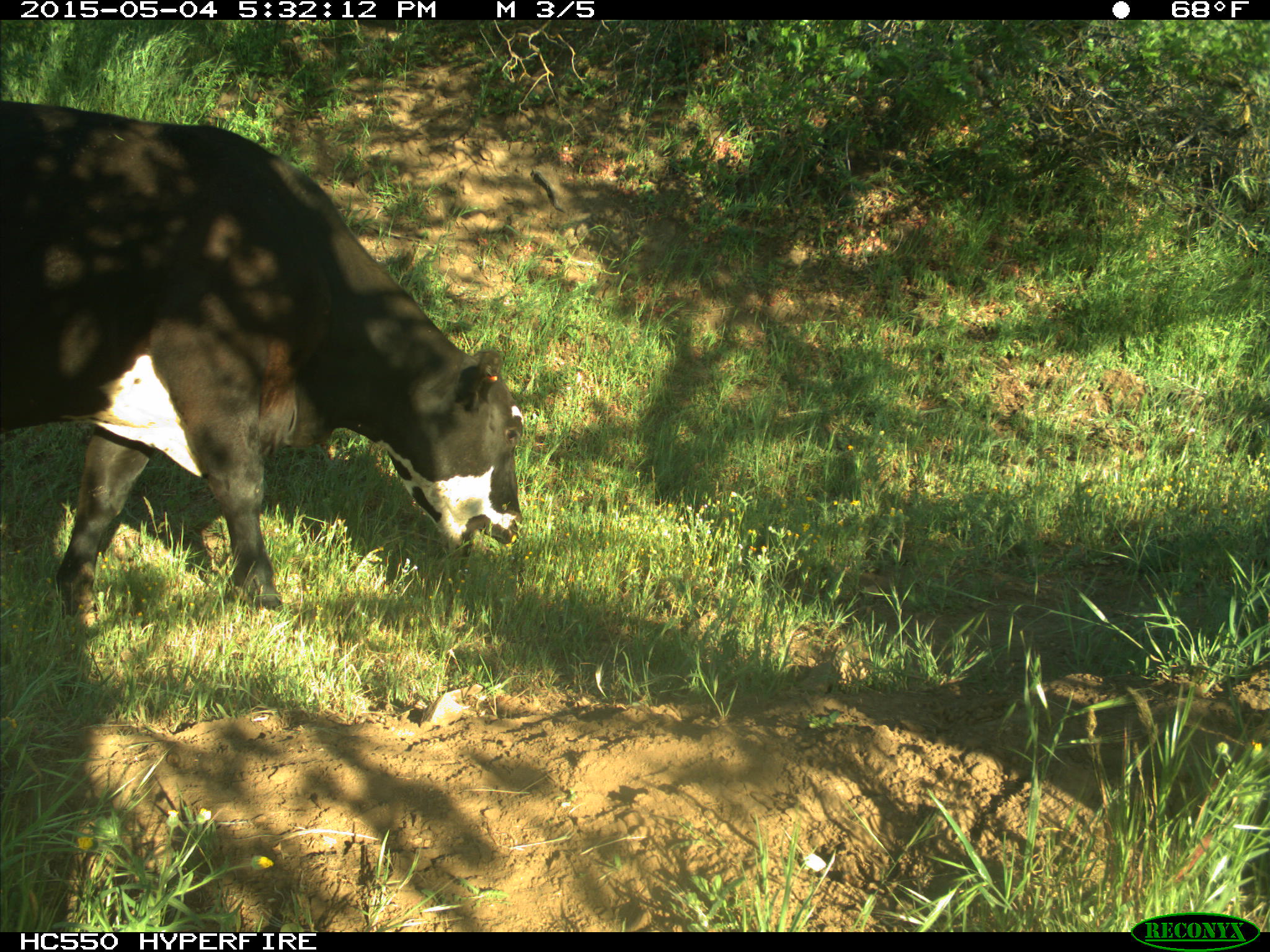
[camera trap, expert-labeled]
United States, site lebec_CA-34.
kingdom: Animalia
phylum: Chordata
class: Mammalia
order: Artiodactyla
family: Bovidae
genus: Bos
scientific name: Bos taurus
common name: domestic cow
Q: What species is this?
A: Bos taurus (domestic cow).